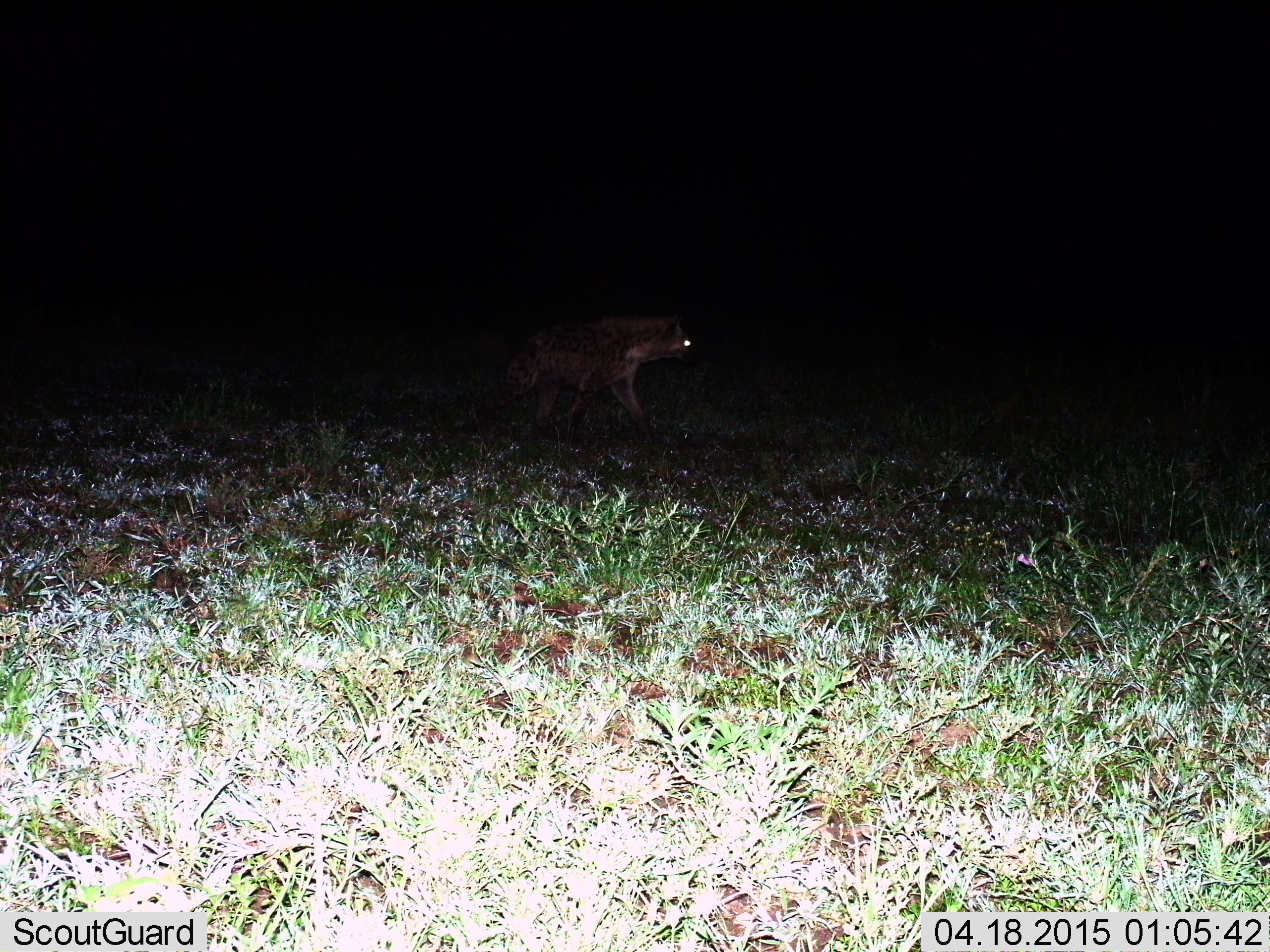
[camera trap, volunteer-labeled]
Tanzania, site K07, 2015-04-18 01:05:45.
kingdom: Animalia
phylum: Chordata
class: Mammalia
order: Carnivora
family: Hyaenidae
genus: Crocuta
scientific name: Crocuta crocuta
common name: spotted hyena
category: hyenaspotted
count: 1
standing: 20%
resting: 0%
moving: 80%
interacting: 0%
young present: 0%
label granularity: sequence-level